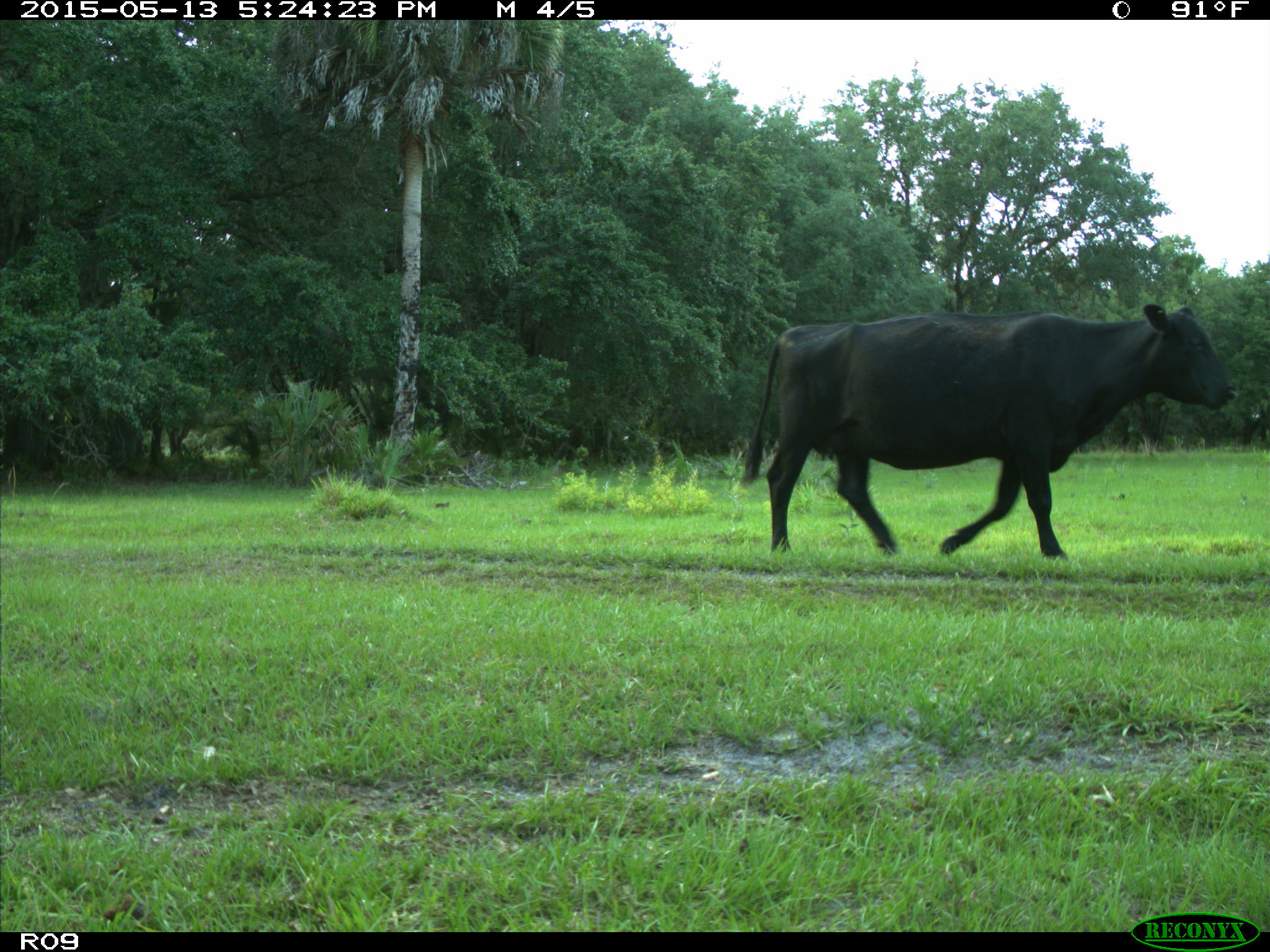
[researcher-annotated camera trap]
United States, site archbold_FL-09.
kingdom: Animalia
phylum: Chordata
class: Mammalia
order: Artiodactyla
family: Bovidae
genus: Bos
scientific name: Bos taurus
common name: domestic cow